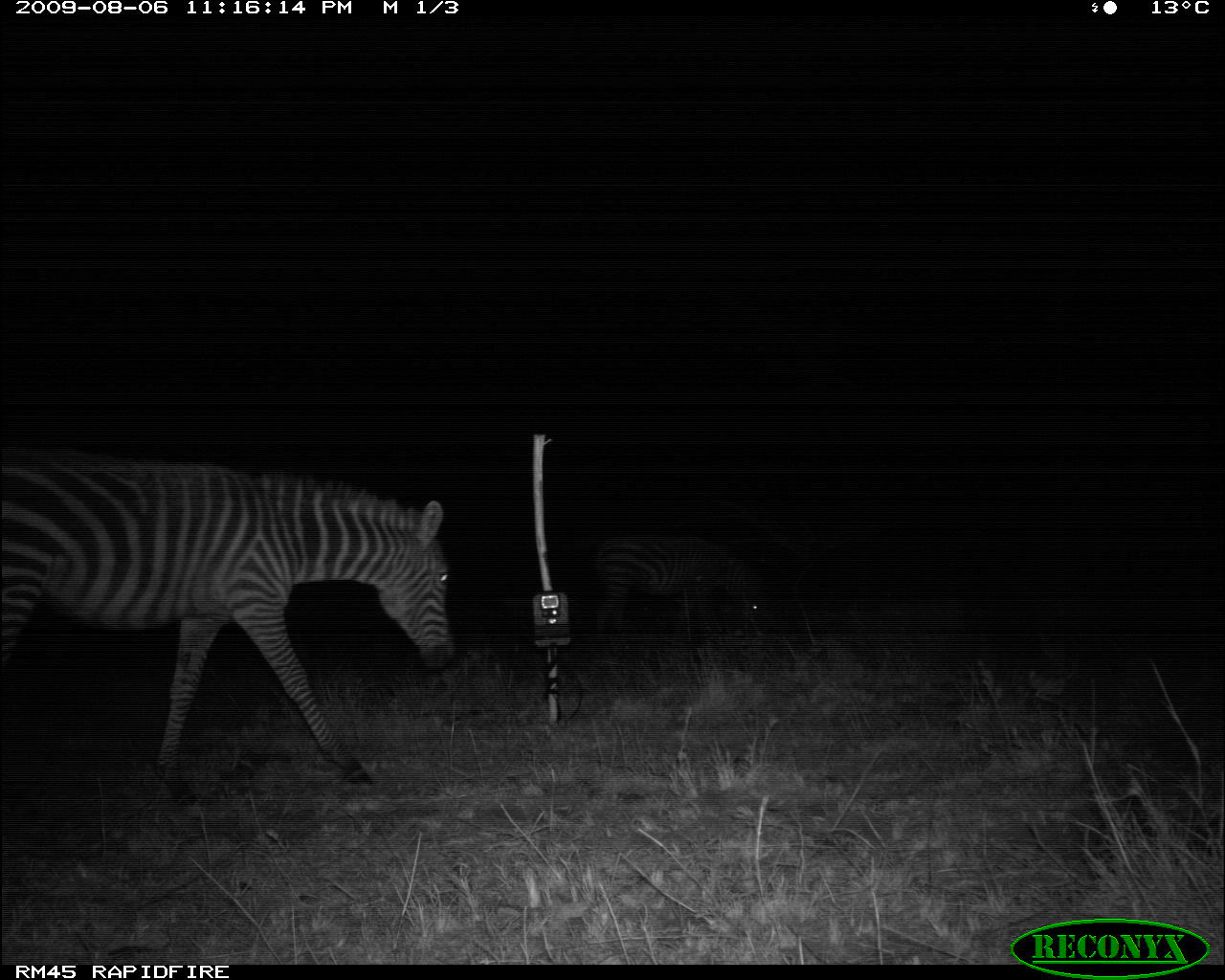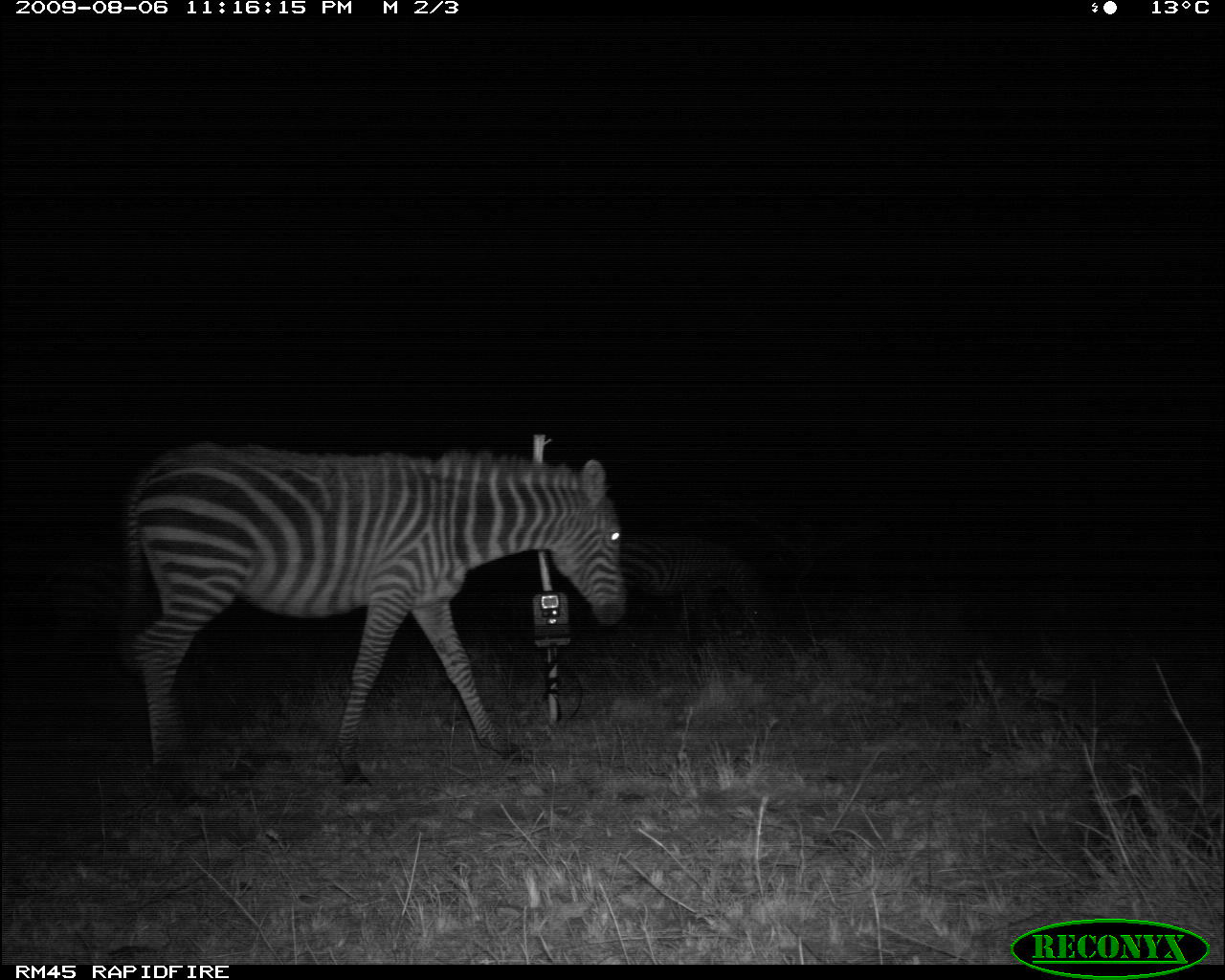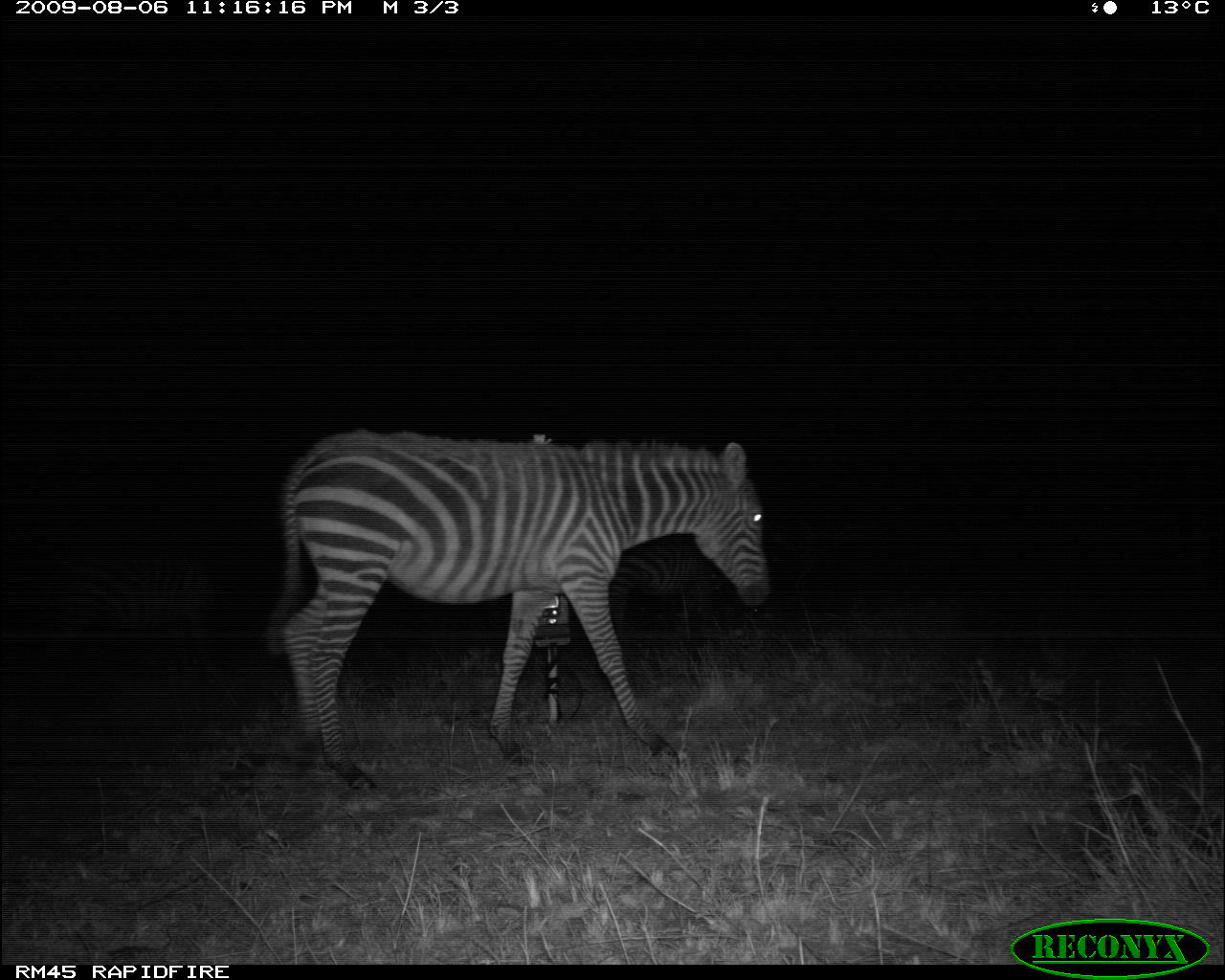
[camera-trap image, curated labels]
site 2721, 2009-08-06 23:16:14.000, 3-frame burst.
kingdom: Animalia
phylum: Chordata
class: Mammalia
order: Perissodactyla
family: Equidae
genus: Equus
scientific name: Equus quagga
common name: plains zebra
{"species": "Equus quagga (plains zebra)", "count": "2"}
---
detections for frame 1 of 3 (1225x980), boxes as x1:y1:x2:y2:
equus quagga: 0:446:457:808; 589:530:765:636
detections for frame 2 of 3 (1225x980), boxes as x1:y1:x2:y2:
equus quagga: 112:439:625:787; 625:531:762:639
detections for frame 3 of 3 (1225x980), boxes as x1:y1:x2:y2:
equus quagga: 258:423:768:791; 607:537:728:639